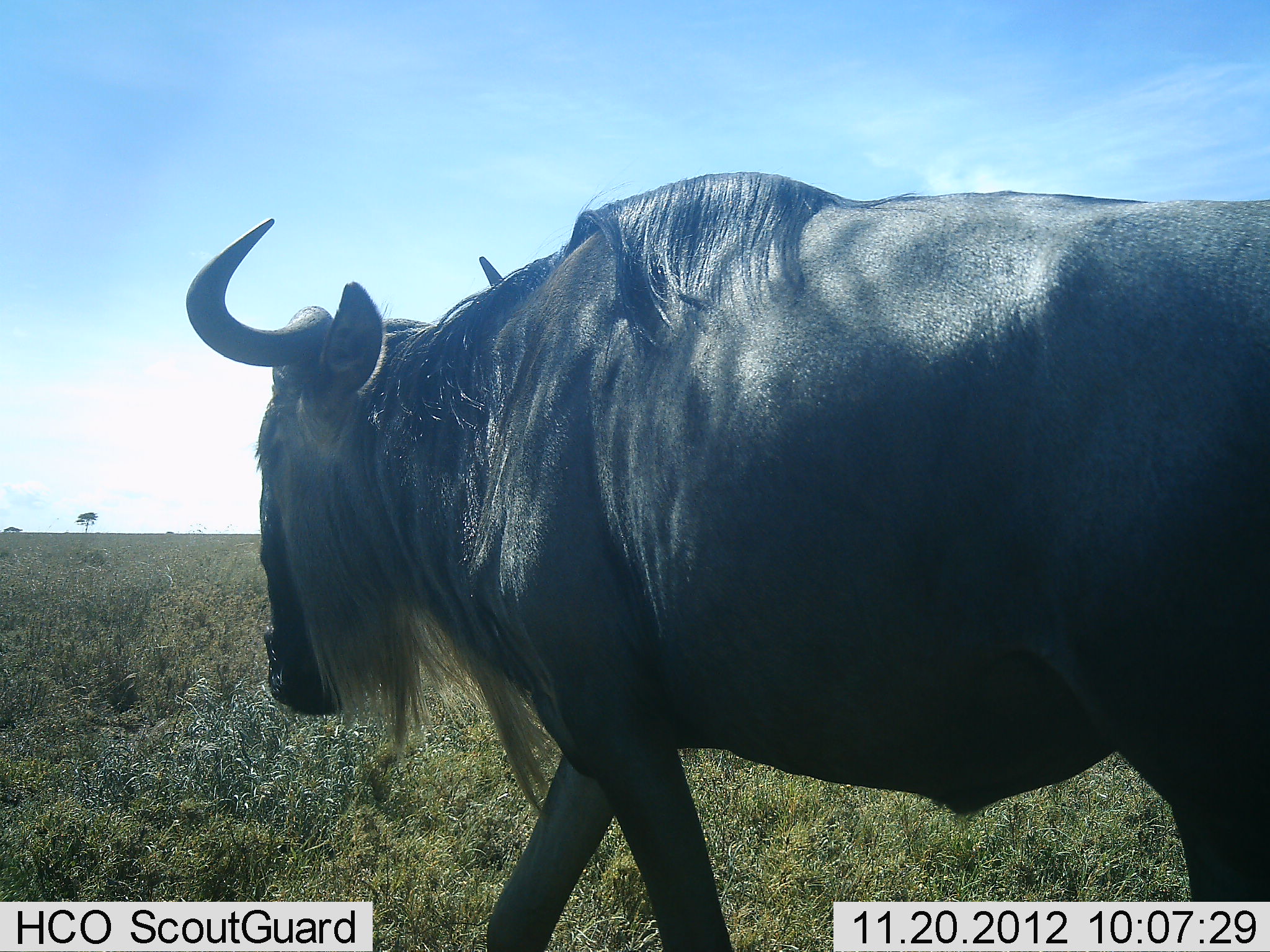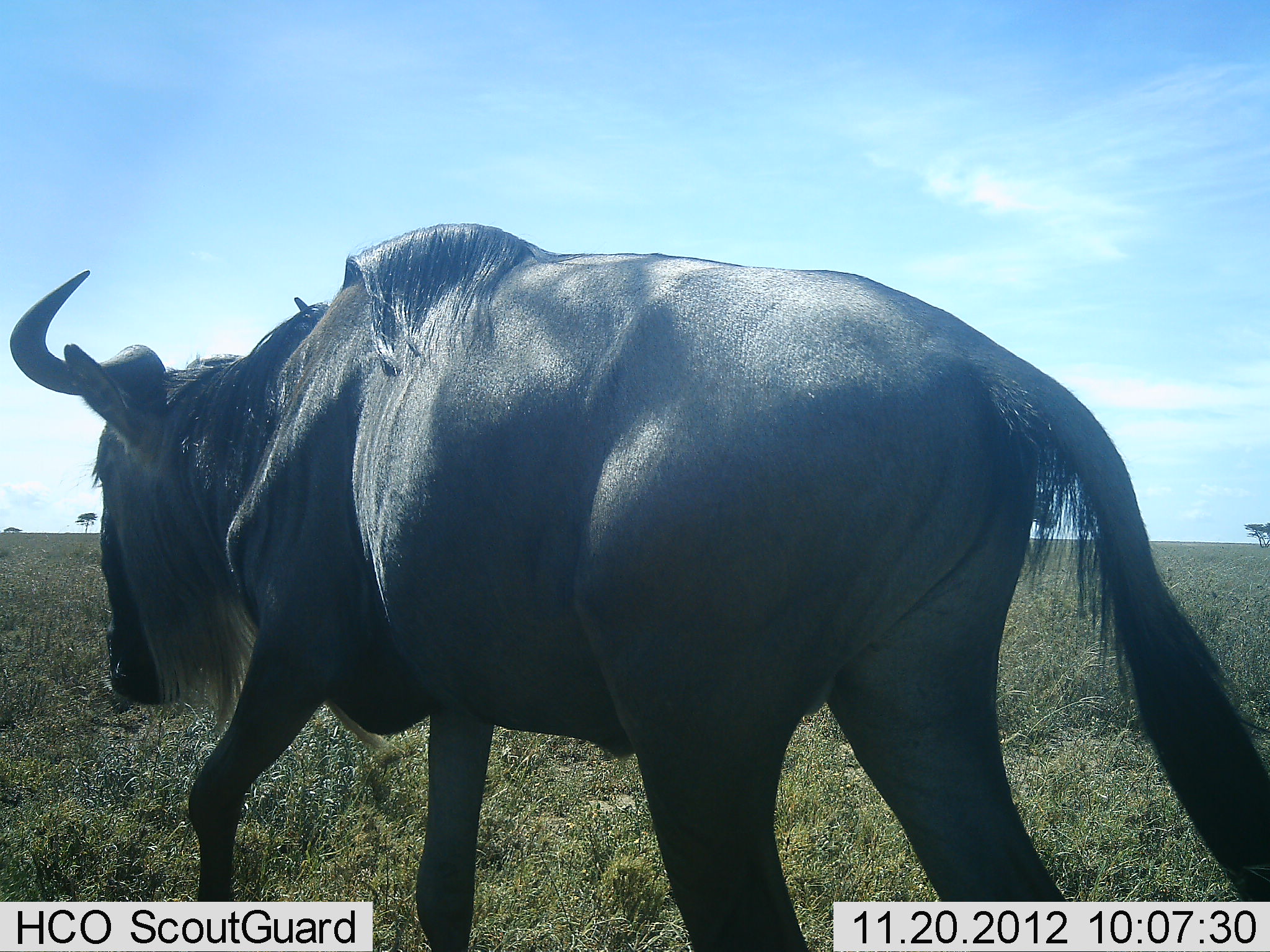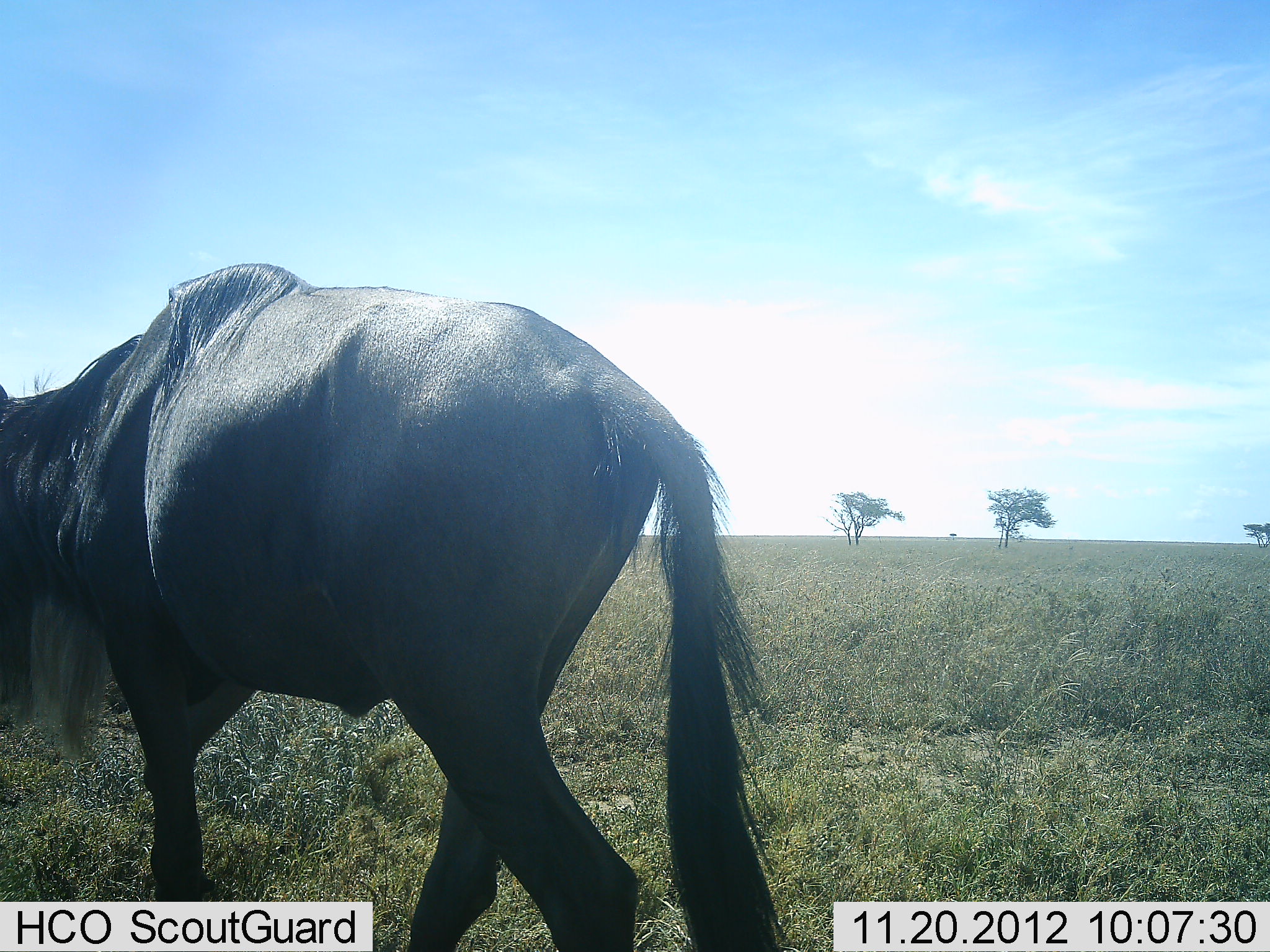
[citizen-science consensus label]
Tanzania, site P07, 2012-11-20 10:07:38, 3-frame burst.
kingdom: Animalia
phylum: Chordata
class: Mammalia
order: Artiodactyla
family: Bovidae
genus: Connochaetes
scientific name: Connochaetes taurinus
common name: blue wildebeest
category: wildebeest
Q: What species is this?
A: Wildebeest (blue wildebeest) (Connochaetes taurinus).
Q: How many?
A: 1.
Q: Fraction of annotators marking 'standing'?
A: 10%.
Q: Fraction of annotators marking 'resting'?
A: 0%.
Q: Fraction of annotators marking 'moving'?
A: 90%.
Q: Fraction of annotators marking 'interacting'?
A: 0%.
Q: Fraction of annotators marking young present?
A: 0%.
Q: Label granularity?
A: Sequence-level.